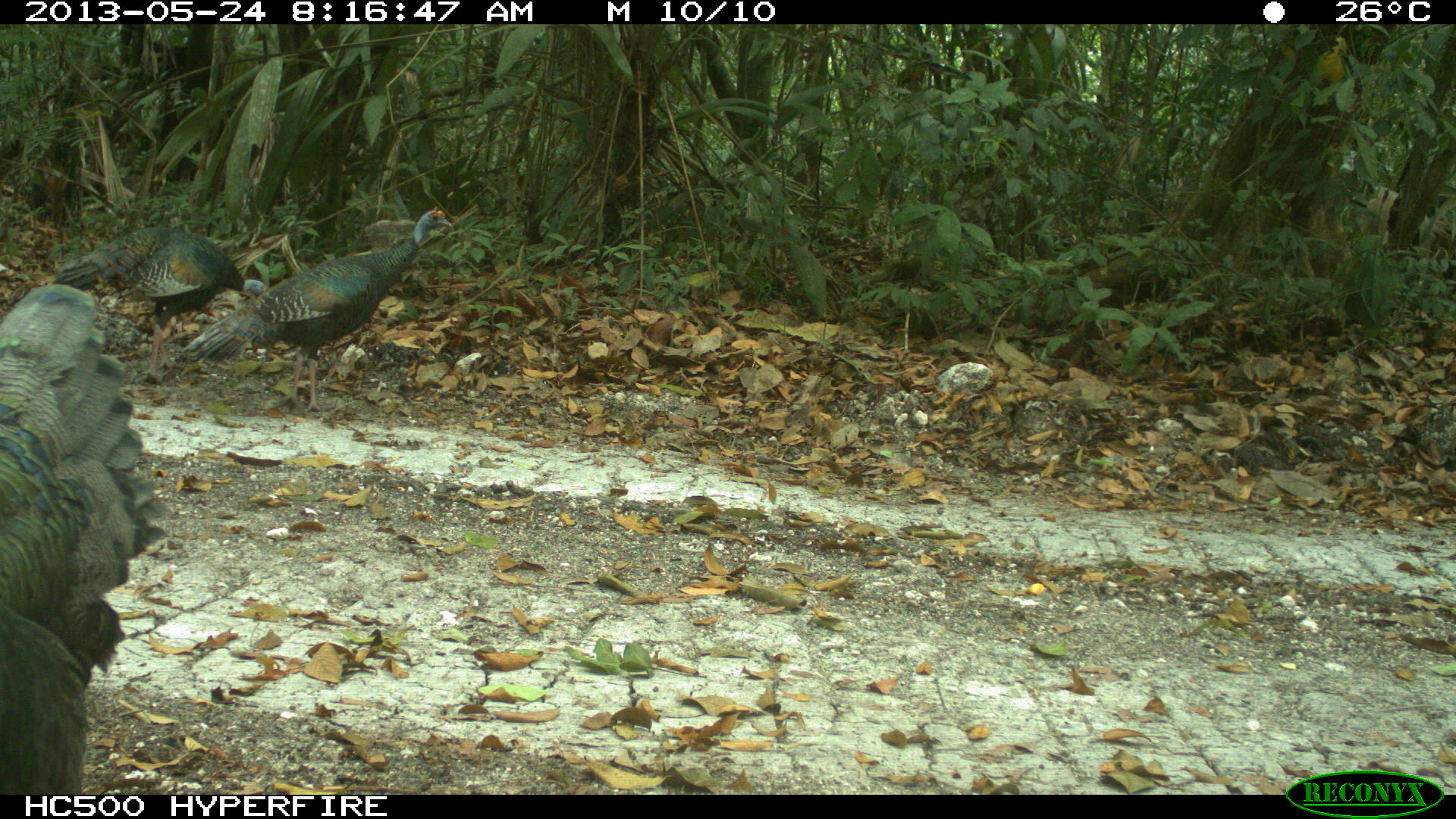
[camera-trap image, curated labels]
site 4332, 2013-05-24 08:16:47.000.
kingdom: Animalia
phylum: Chordata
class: Aves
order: Galliformes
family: Phasianidae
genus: Meleagris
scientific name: Meleagris ocellata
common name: ocellated turkey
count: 3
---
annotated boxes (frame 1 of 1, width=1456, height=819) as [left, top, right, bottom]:
meleagris ocellata: [0, 280, 170, 794]; [175, 204, 454, 411]; [48, 225, 270, 376]